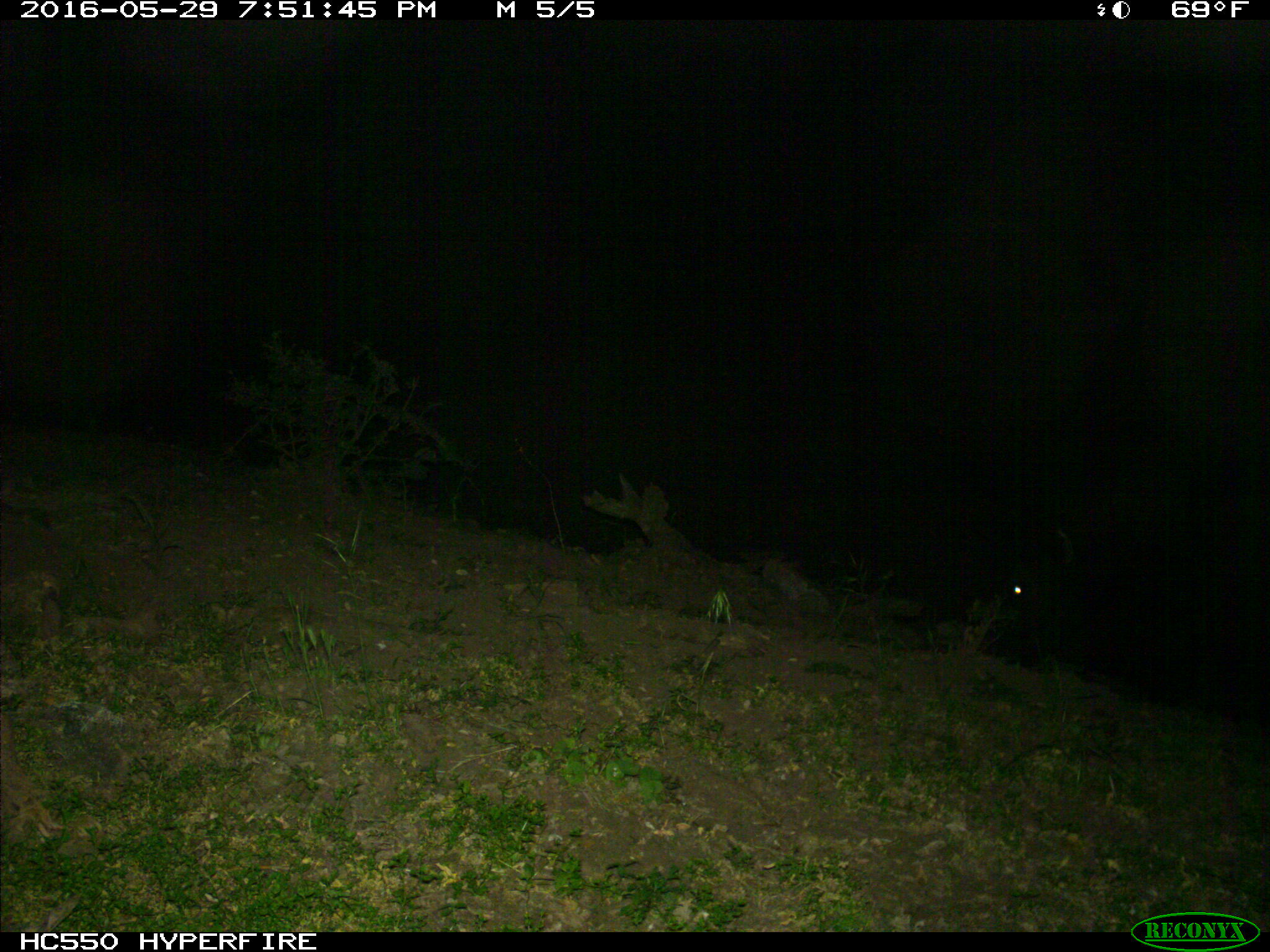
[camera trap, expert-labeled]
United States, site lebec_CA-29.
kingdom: Animalia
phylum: Chordata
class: Mammalia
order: Artiodactyla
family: Bovidae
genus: Bos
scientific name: Bos taurus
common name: domestic cow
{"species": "Bos taurus (domestic cow)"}